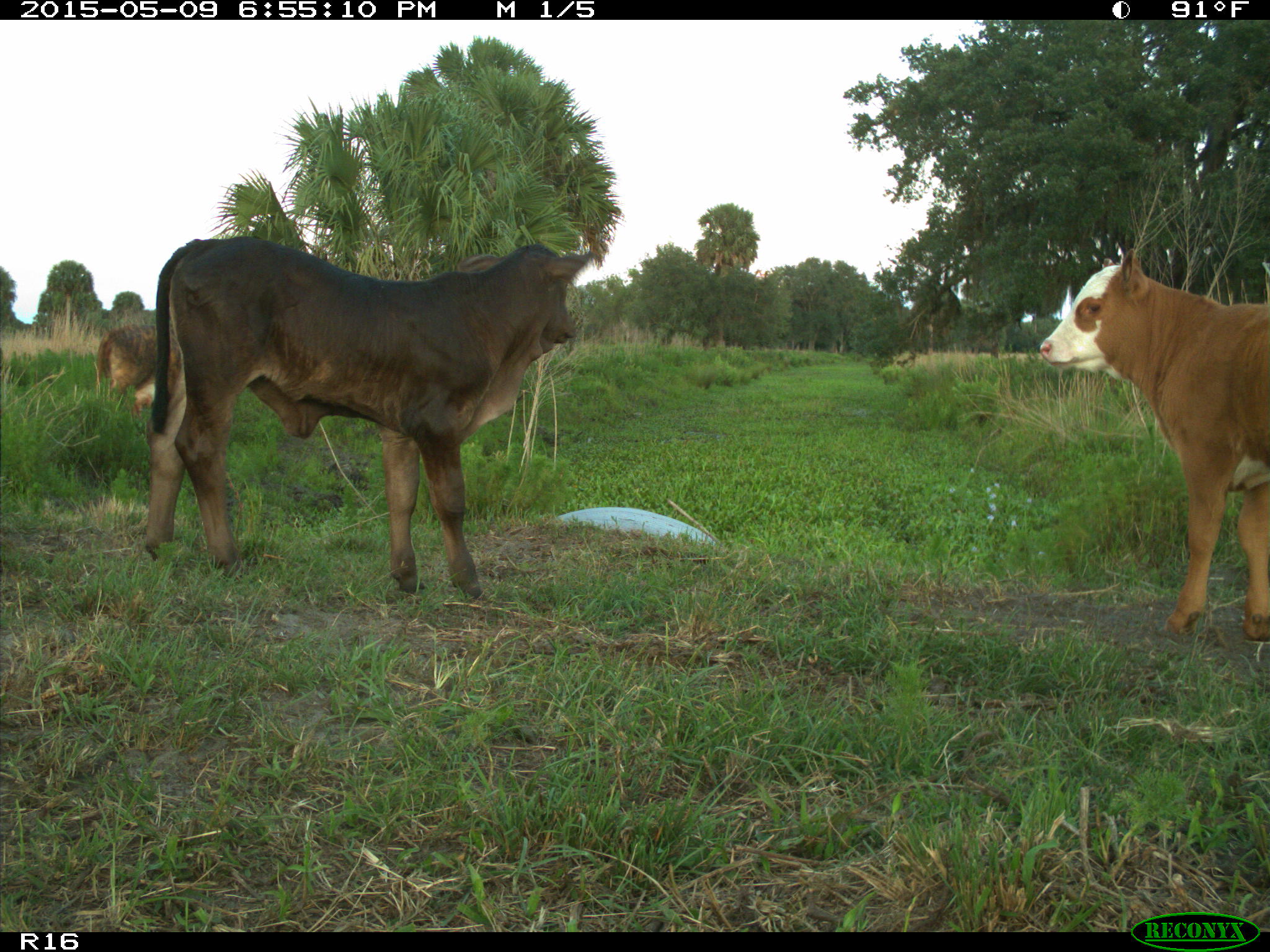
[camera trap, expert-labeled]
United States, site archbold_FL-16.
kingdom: Animalia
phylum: Chordata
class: Mammalia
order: Artiodactyla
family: Bovidae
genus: Bos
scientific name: Bos taurus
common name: domestic cow